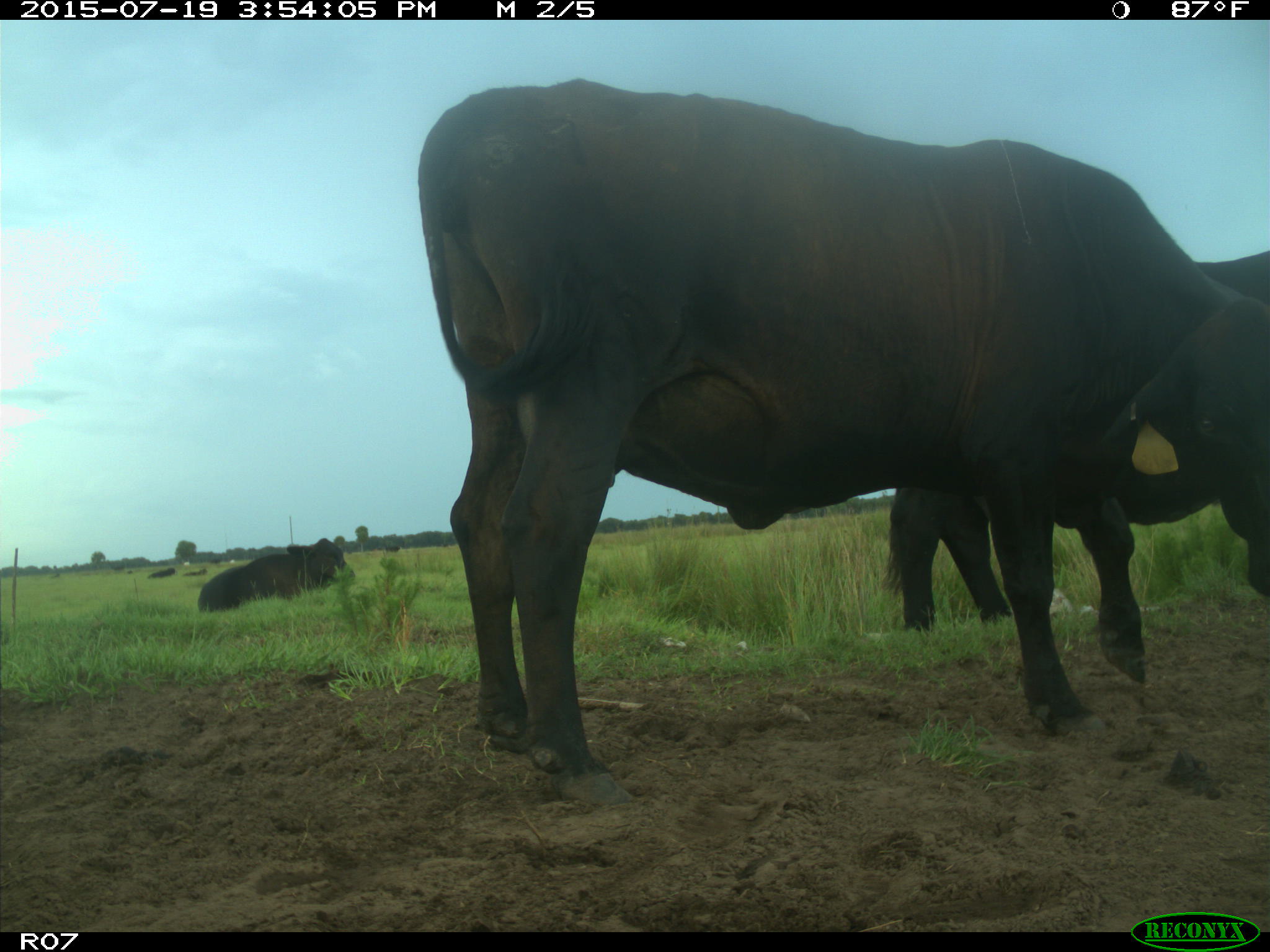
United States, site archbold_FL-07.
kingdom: Animalia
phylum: Chordata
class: Mammalia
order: Artiodactyla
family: Bovidae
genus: Bos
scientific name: Bos taurus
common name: domestic cow